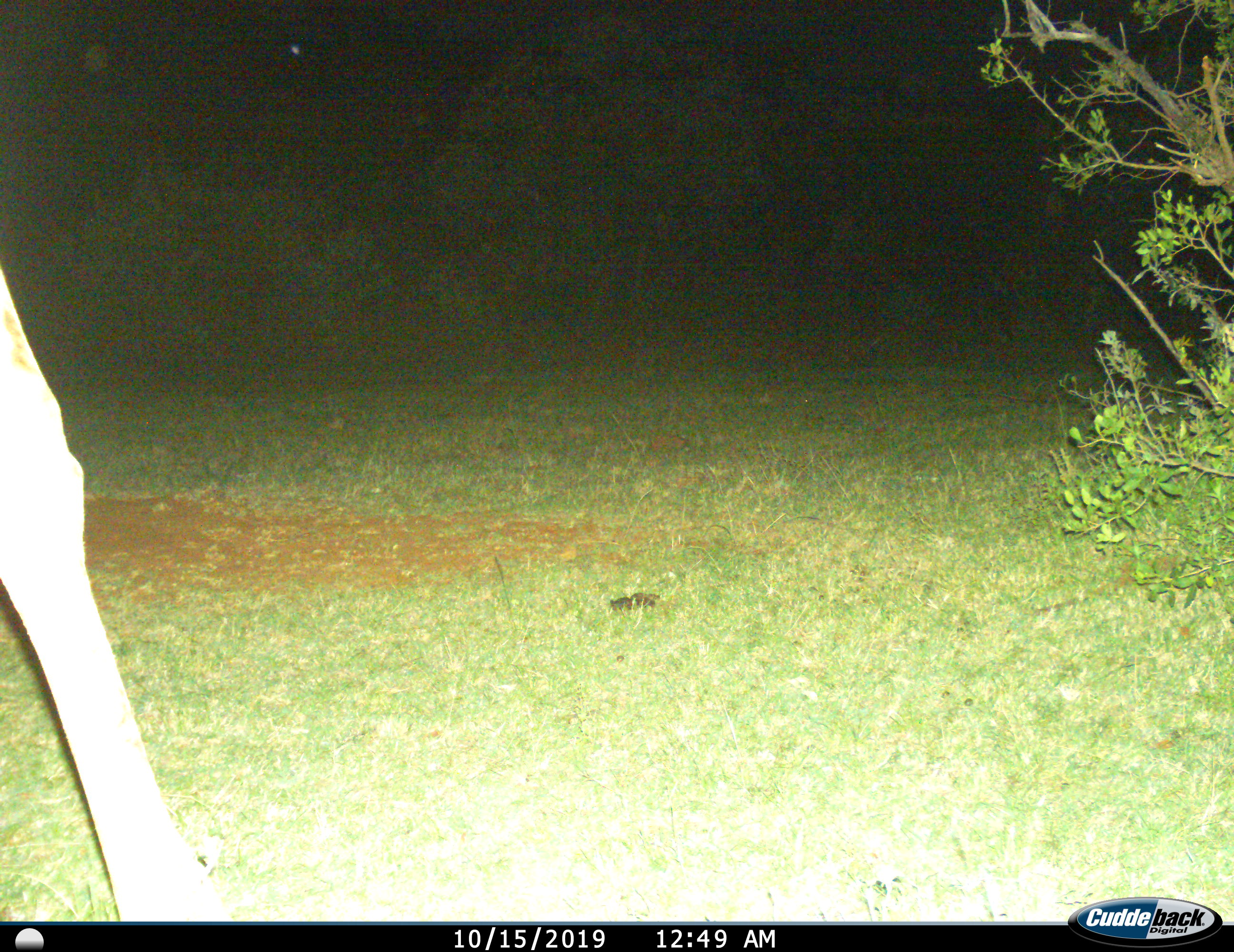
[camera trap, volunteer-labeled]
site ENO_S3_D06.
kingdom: Animalia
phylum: Chordata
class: Mammalia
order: Artiodactyla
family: Giraffidae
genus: Giraffa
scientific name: Giraffa camelopardalis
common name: giraffe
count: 1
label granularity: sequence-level